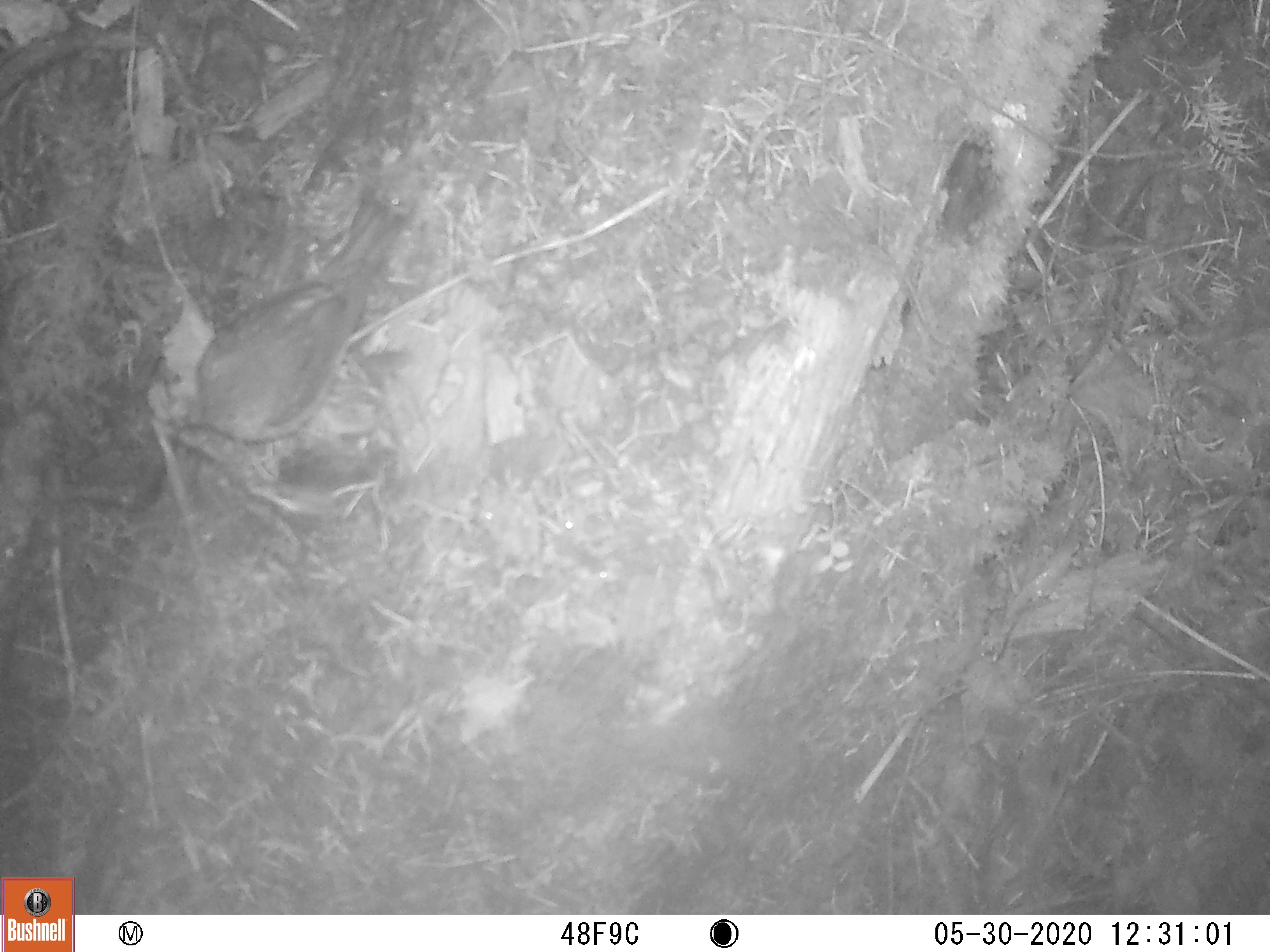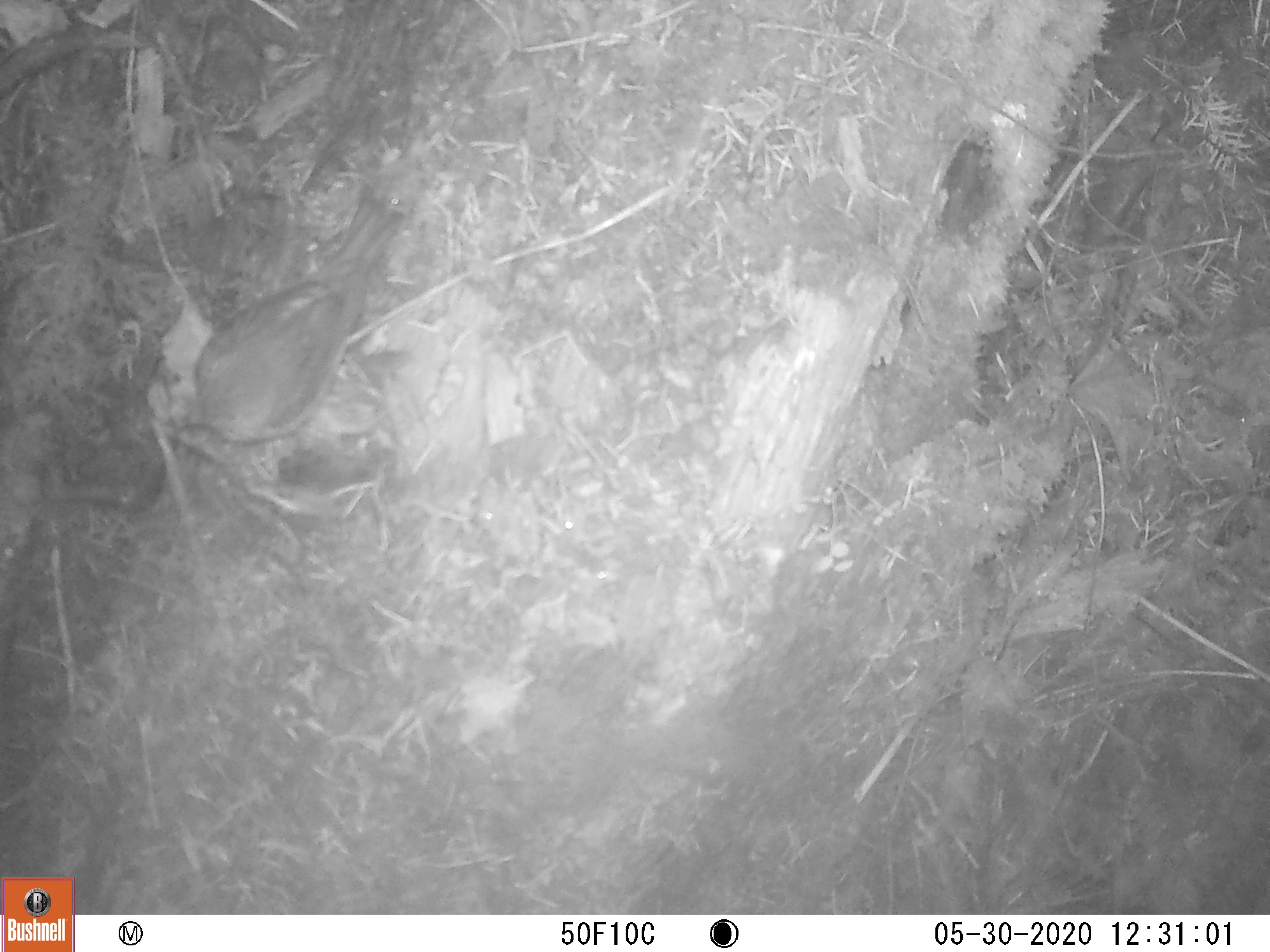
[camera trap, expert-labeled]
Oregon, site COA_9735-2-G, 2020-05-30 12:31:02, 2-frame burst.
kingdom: Animalia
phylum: Chordata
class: Aves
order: Passeriformes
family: Turdidae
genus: Catharus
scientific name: Catharus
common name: brown thrushes and nightingale-thrushes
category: catharus species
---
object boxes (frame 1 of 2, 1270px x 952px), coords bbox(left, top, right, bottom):
catharus species: bbox(162, 183, 441, 465)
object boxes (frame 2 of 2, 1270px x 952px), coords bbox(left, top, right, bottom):
catharus species: bbox(152, 168, 422, 473)